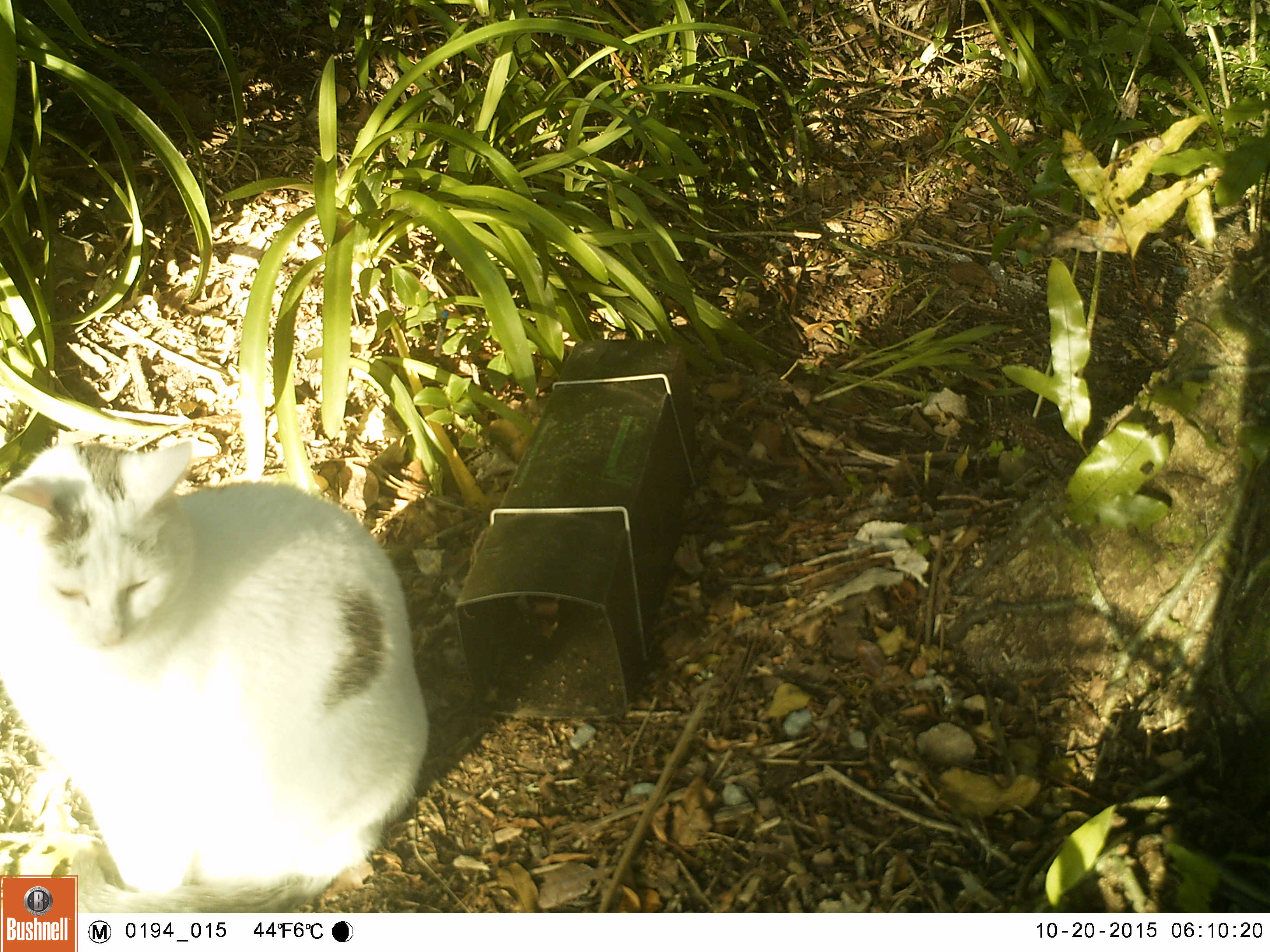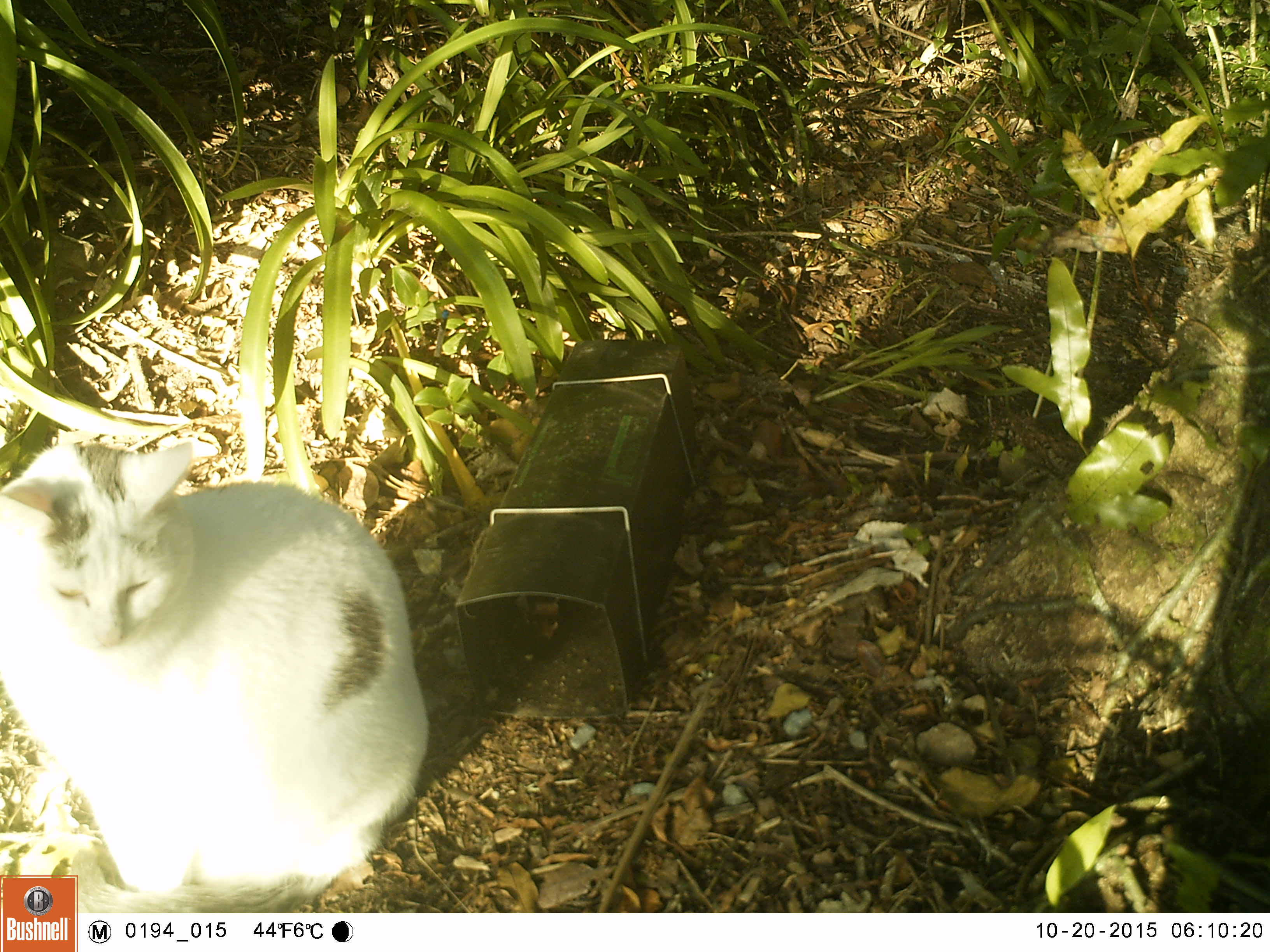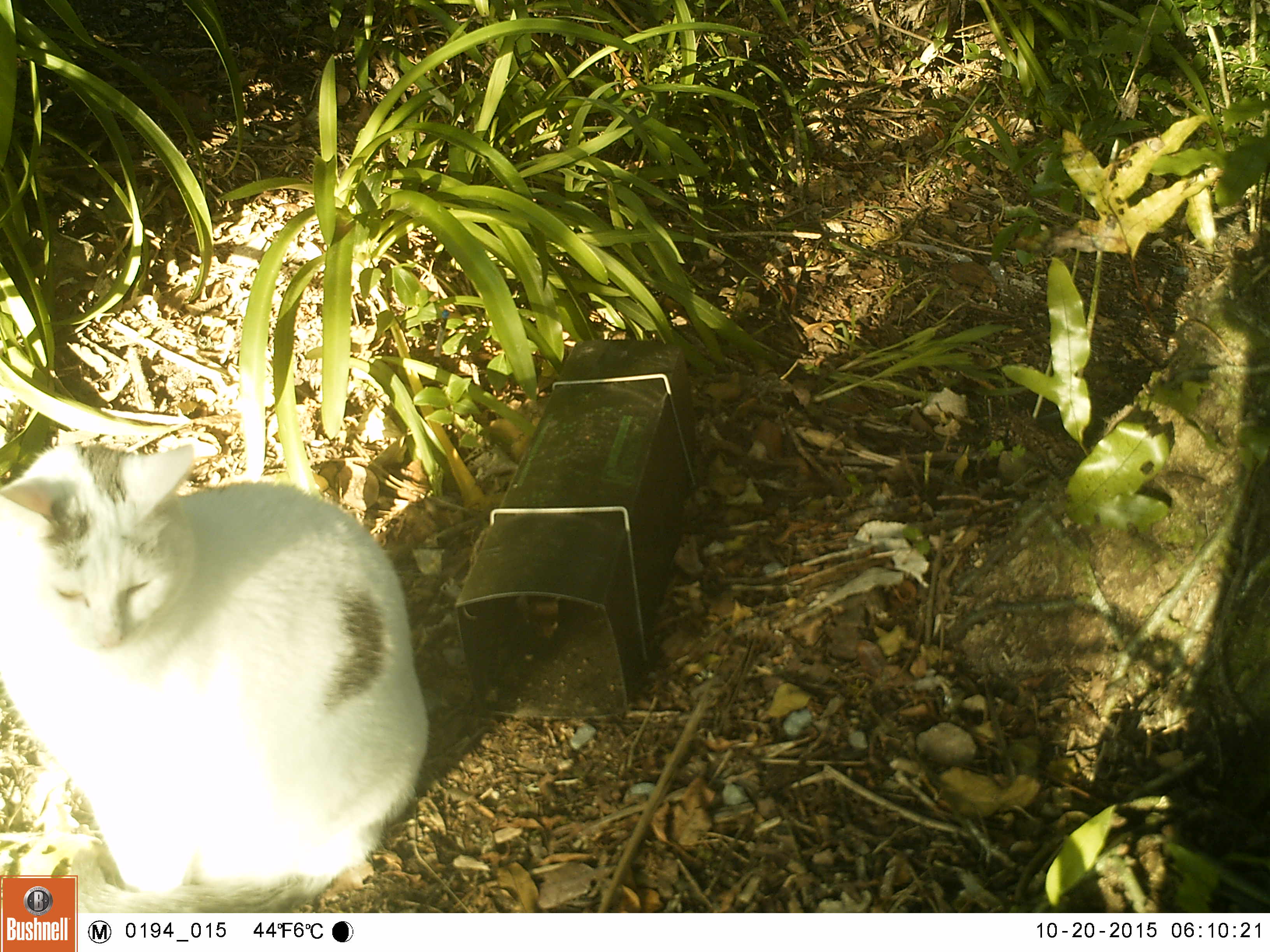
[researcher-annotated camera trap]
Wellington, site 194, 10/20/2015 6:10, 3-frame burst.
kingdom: Animalia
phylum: Chordata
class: Mammalia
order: Carnivora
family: Felidae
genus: Felis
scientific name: Felis catus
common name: cat